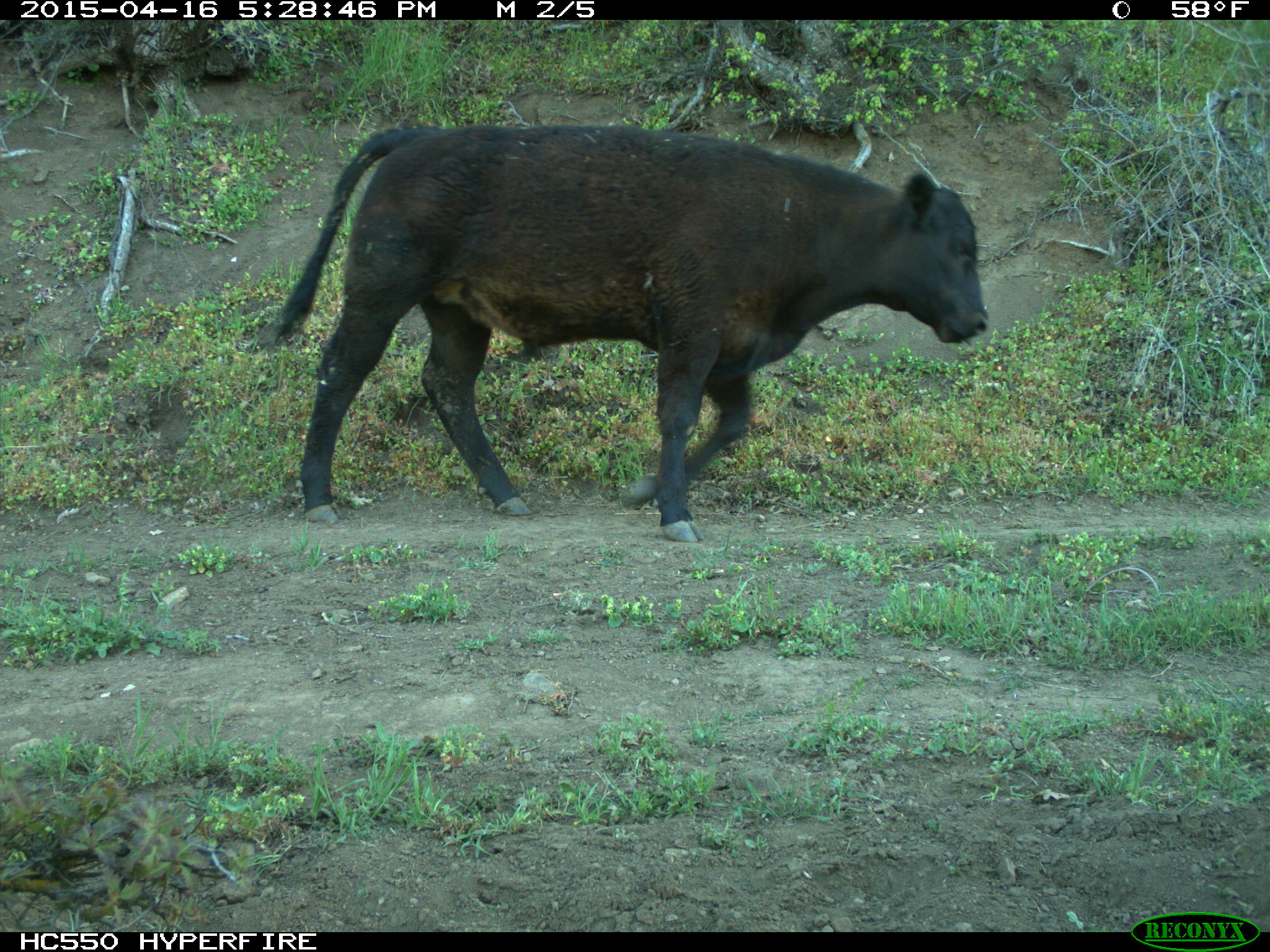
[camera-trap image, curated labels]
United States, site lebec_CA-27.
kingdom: Animalia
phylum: Chordata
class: Mammalia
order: Artiodactyla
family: Bovidae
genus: Bos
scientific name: Bos taurus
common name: domestic cow